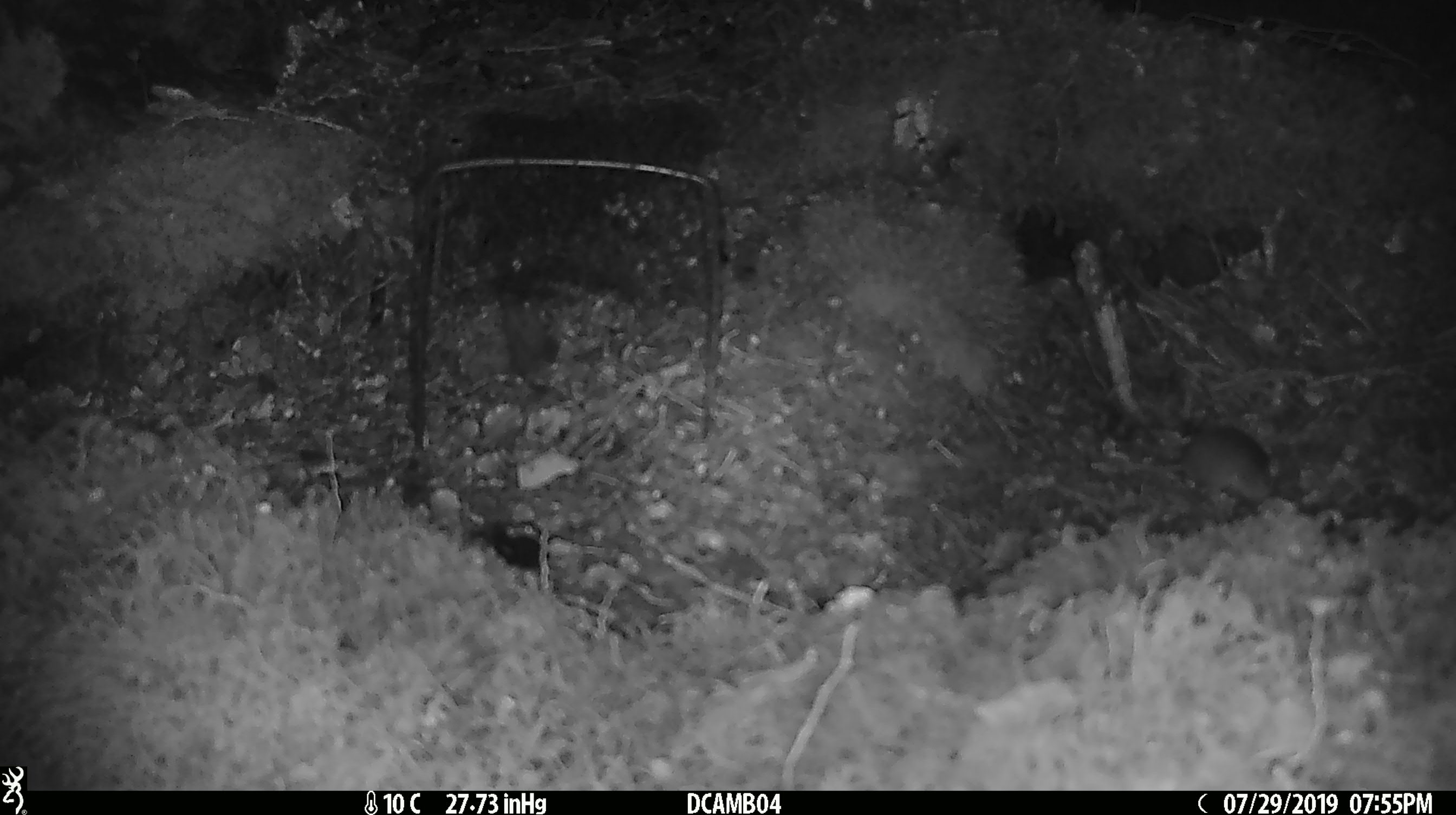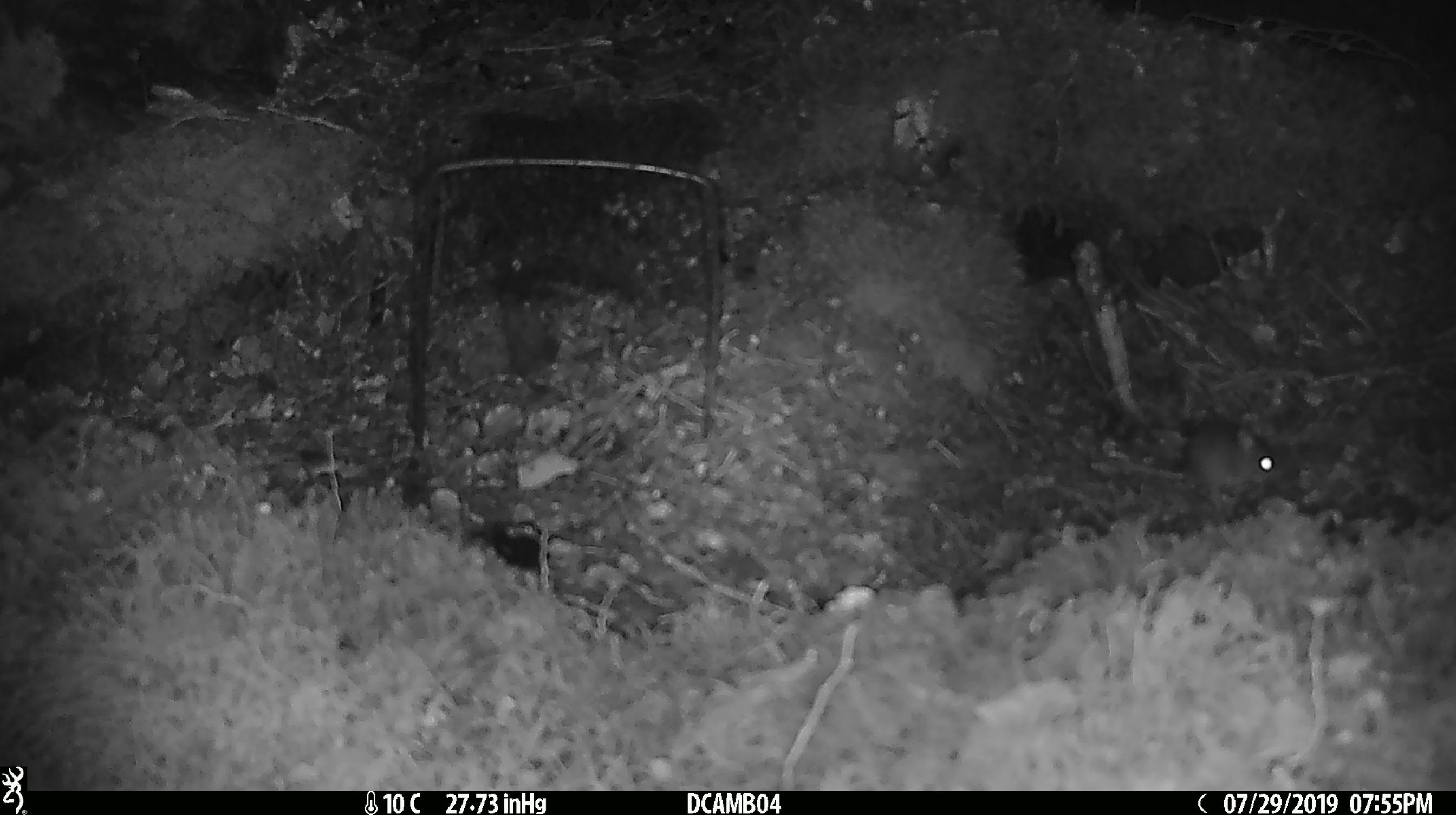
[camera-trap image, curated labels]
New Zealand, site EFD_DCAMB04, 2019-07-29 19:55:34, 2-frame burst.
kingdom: Animalia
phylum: Chordata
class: Mammalia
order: Rodentia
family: Muridae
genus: Mus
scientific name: Mus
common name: mouse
Mouse (Mus).